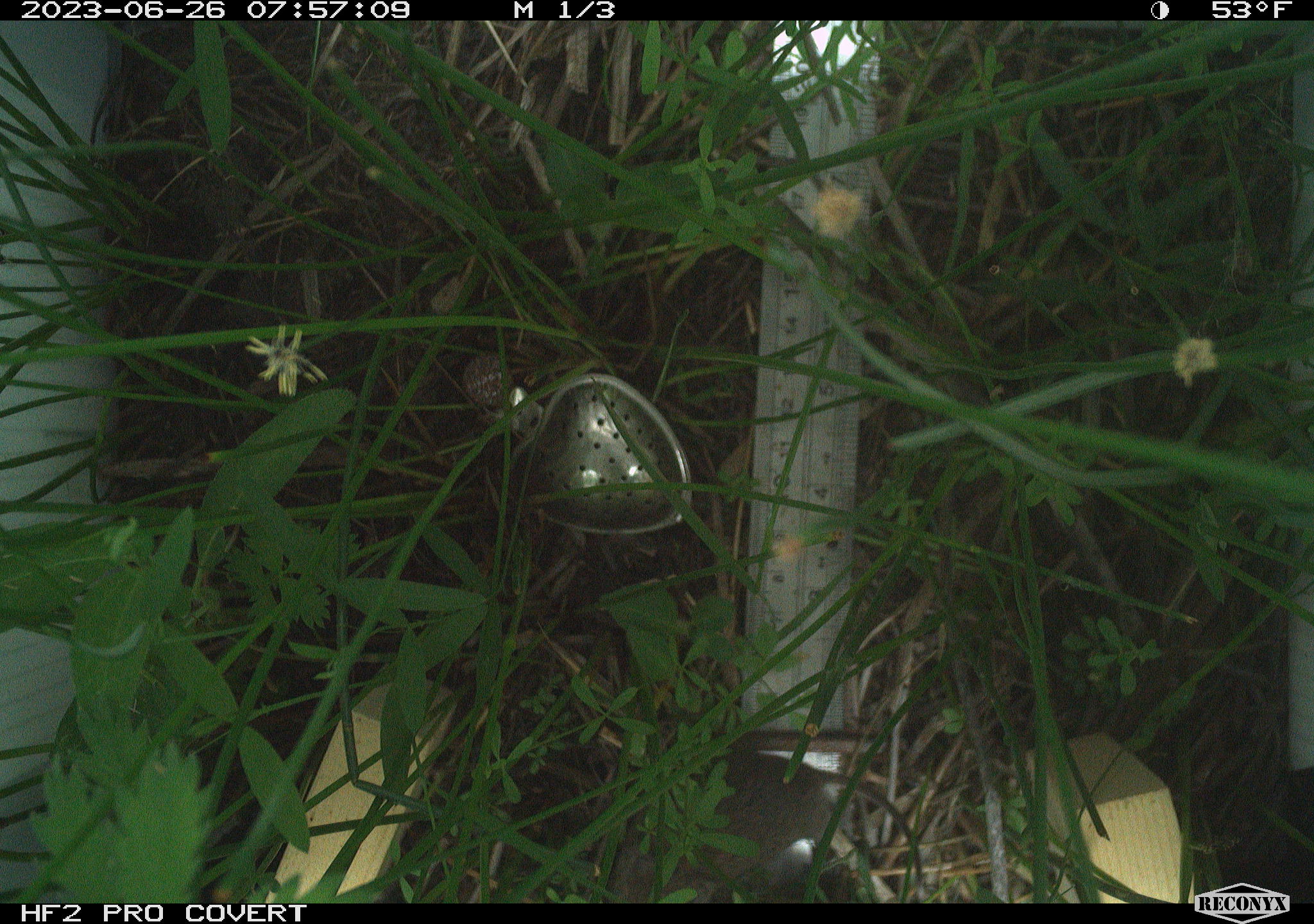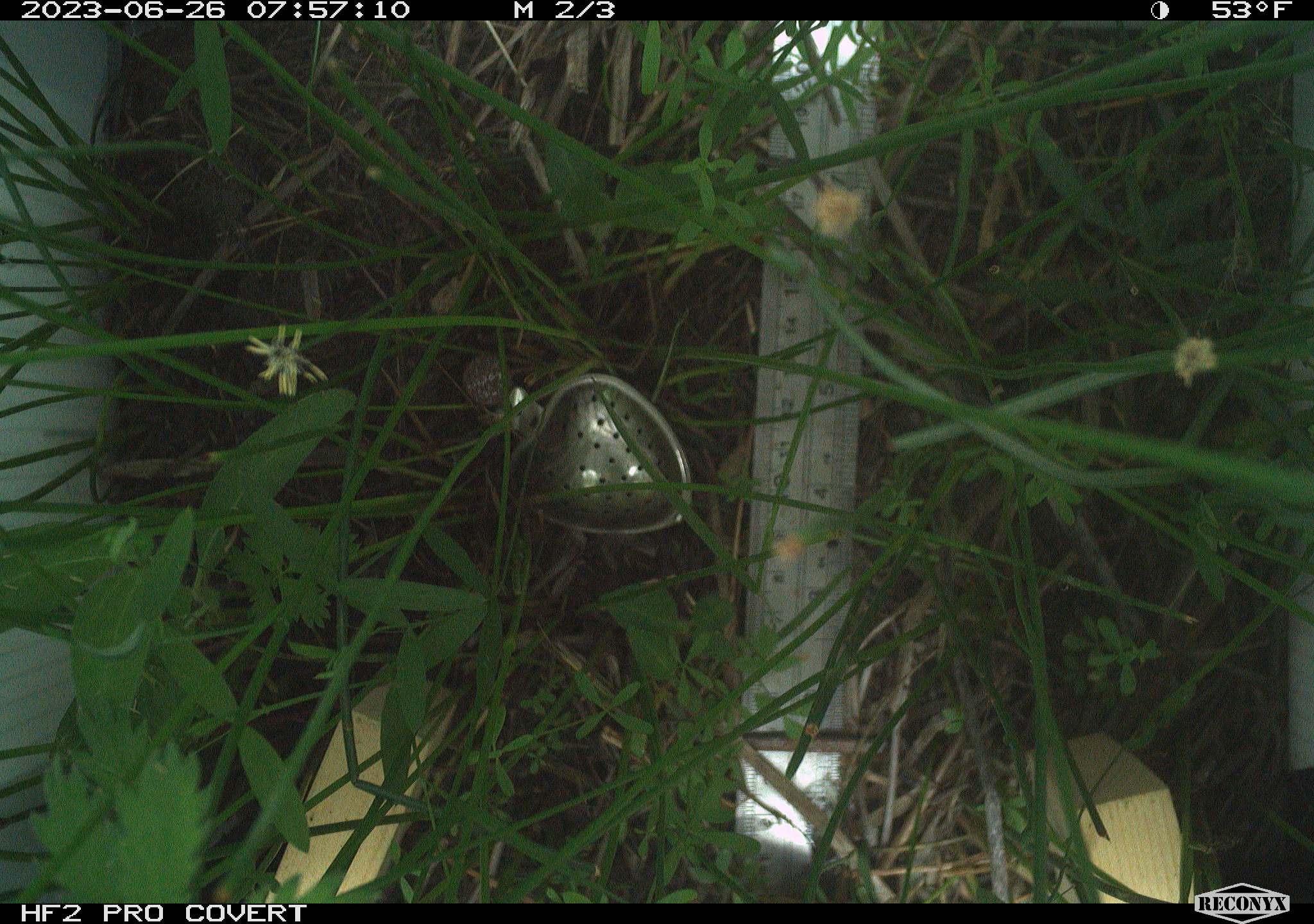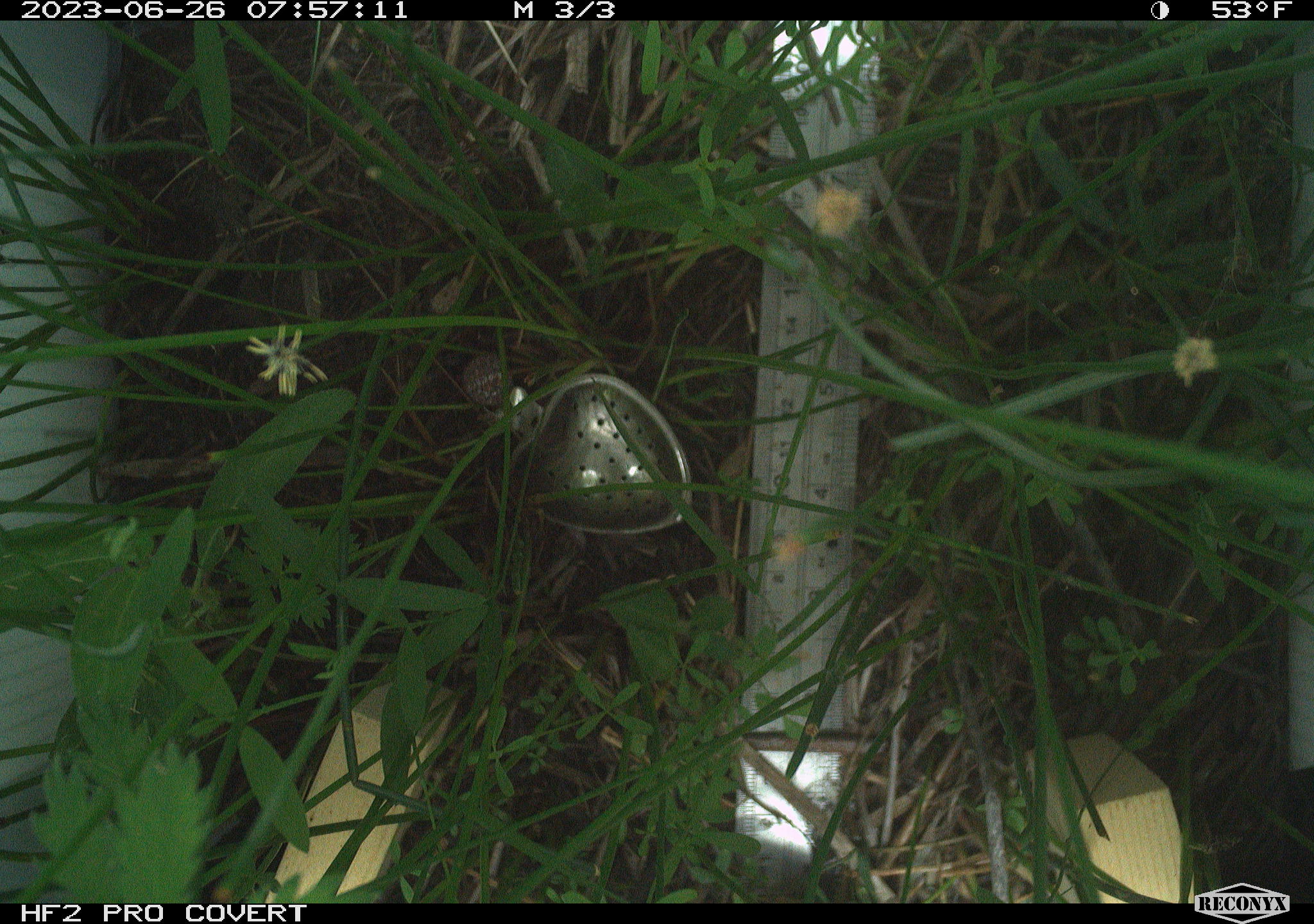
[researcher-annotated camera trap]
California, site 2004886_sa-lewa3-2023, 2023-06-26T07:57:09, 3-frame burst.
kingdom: Animalia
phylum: Chordata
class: Mammalia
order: Rodentia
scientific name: Rodentia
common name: rodent